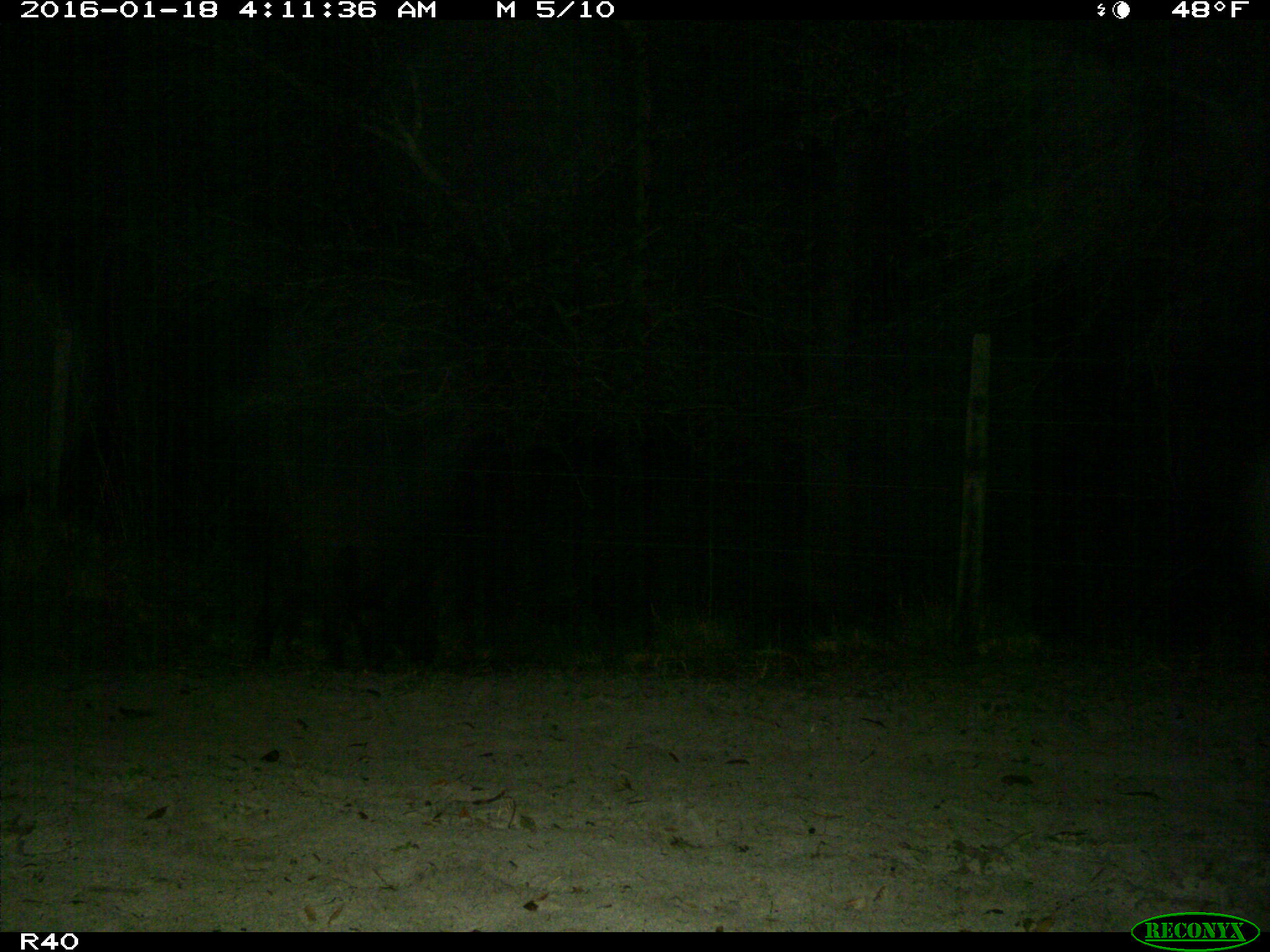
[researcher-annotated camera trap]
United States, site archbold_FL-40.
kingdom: Animalia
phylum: Chordata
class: Mammalia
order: Artiodactyla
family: Suidae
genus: Sus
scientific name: Sus scrofa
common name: wild boar